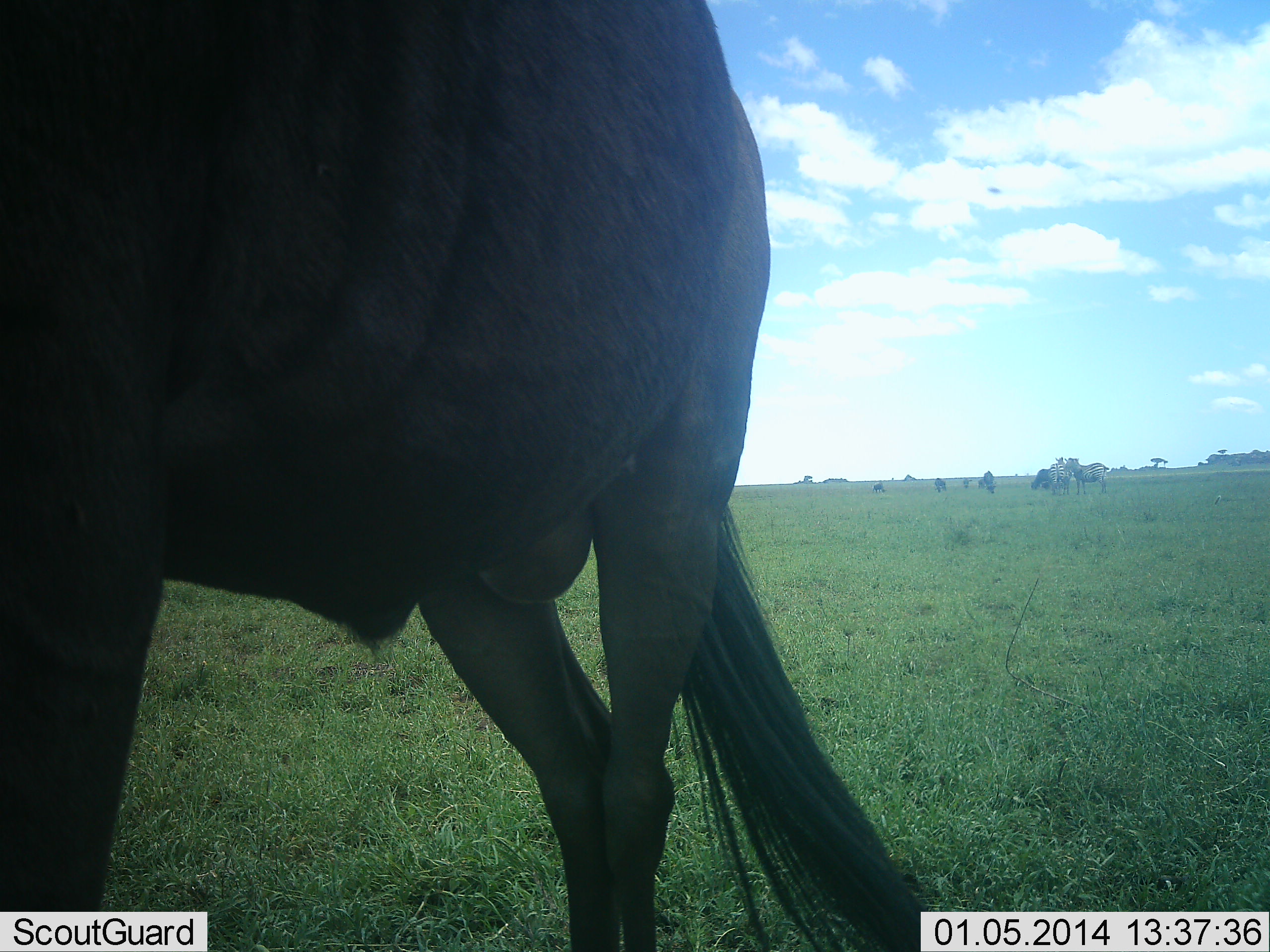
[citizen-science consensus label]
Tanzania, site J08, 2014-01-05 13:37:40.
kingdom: Animalia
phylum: Chordata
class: Mammalia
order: Artiodactyla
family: Bovidae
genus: Connochaetes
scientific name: Connochaetes taurinus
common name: blue wildebeest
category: wildebeest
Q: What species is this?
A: Wildebeest (blue wildebeest) (Connochaetes taurinus).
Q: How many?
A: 5.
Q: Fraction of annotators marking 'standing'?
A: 79%.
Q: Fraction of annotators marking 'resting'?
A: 0%.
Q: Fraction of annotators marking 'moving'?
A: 7%.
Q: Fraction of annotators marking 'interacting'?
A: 0%.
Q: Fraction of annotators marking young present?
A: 0%.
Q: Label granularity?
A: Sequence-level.